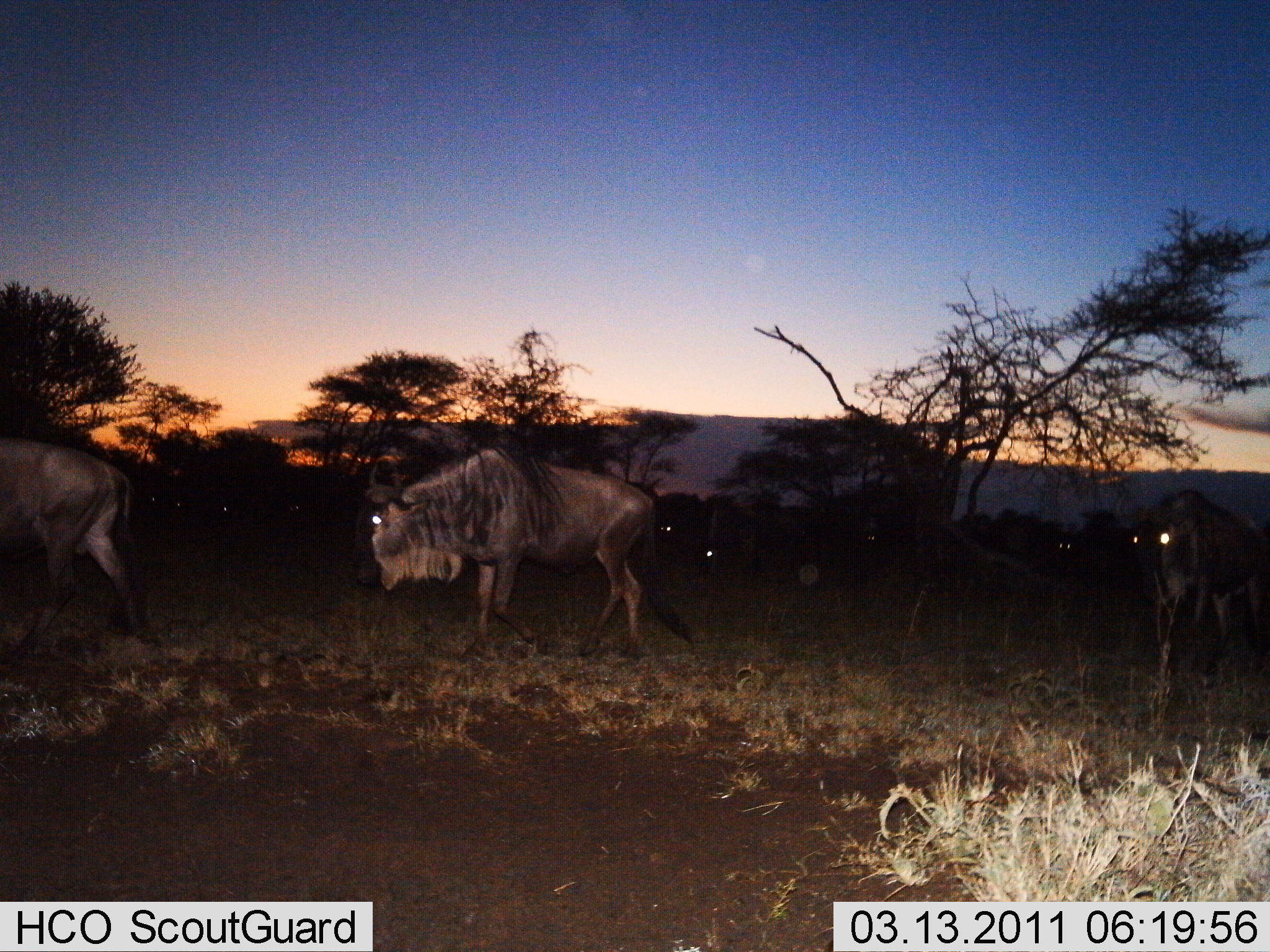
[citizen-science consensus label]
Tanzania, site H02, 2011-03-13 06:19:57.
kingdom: Animalia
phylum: Chordata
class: Mammalia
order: Artiodactyla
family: Bovidae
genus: Connochaetes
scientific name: Connochaetes taurinus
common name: blue wildebeest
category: wildebeest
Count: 6.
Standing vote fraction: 42%.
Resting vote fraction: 0%.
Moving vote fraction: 75%.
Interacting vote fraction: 0%.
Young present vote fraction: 0%.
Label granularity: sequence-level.